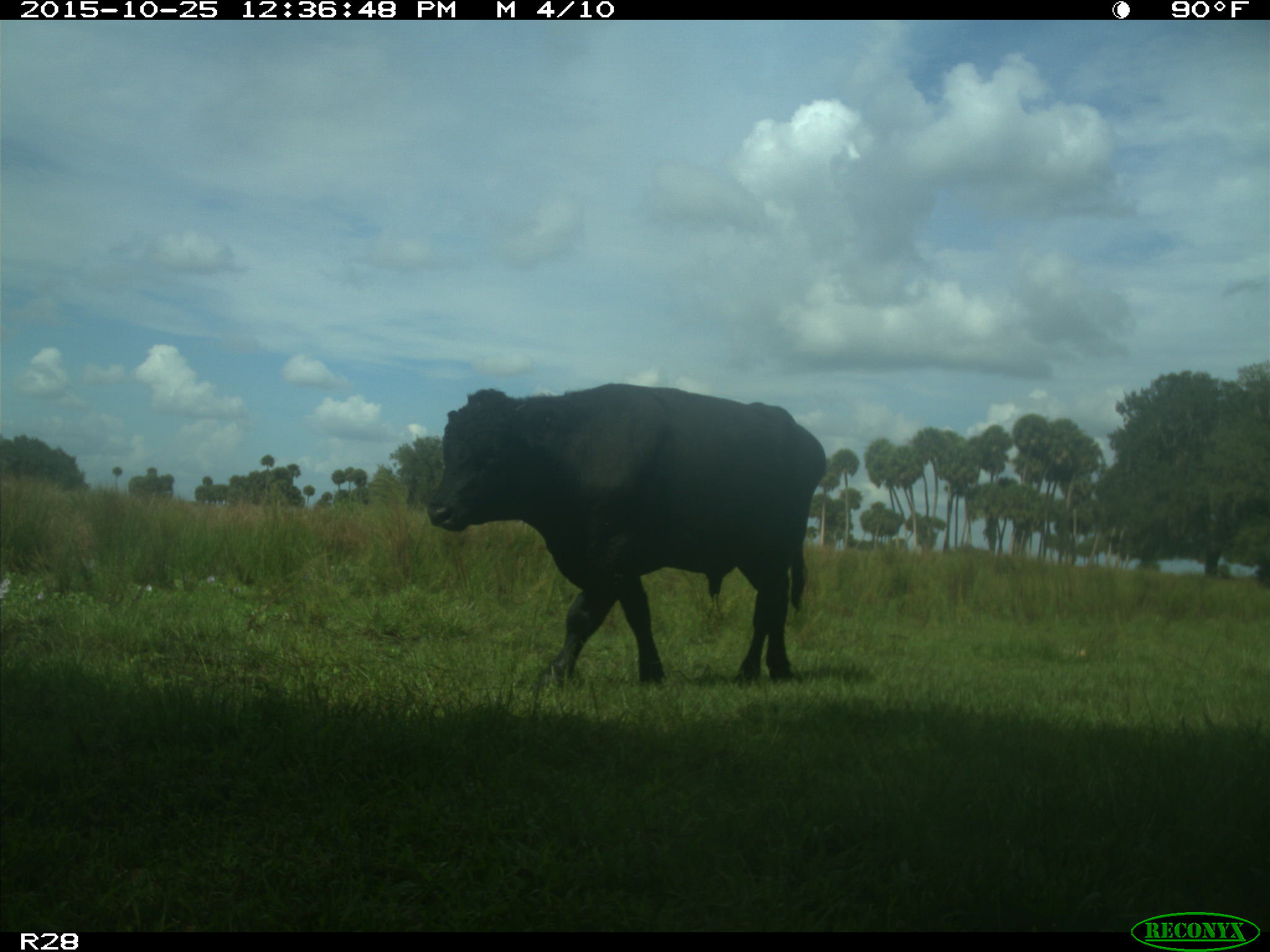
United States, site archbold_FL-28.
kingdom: Animalia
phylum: Chordata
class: Mammalia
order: Artiodactyla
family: Bovidae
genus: Bos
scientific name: Bos taurus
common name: domestic cow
Bos taurus (domestic cow).